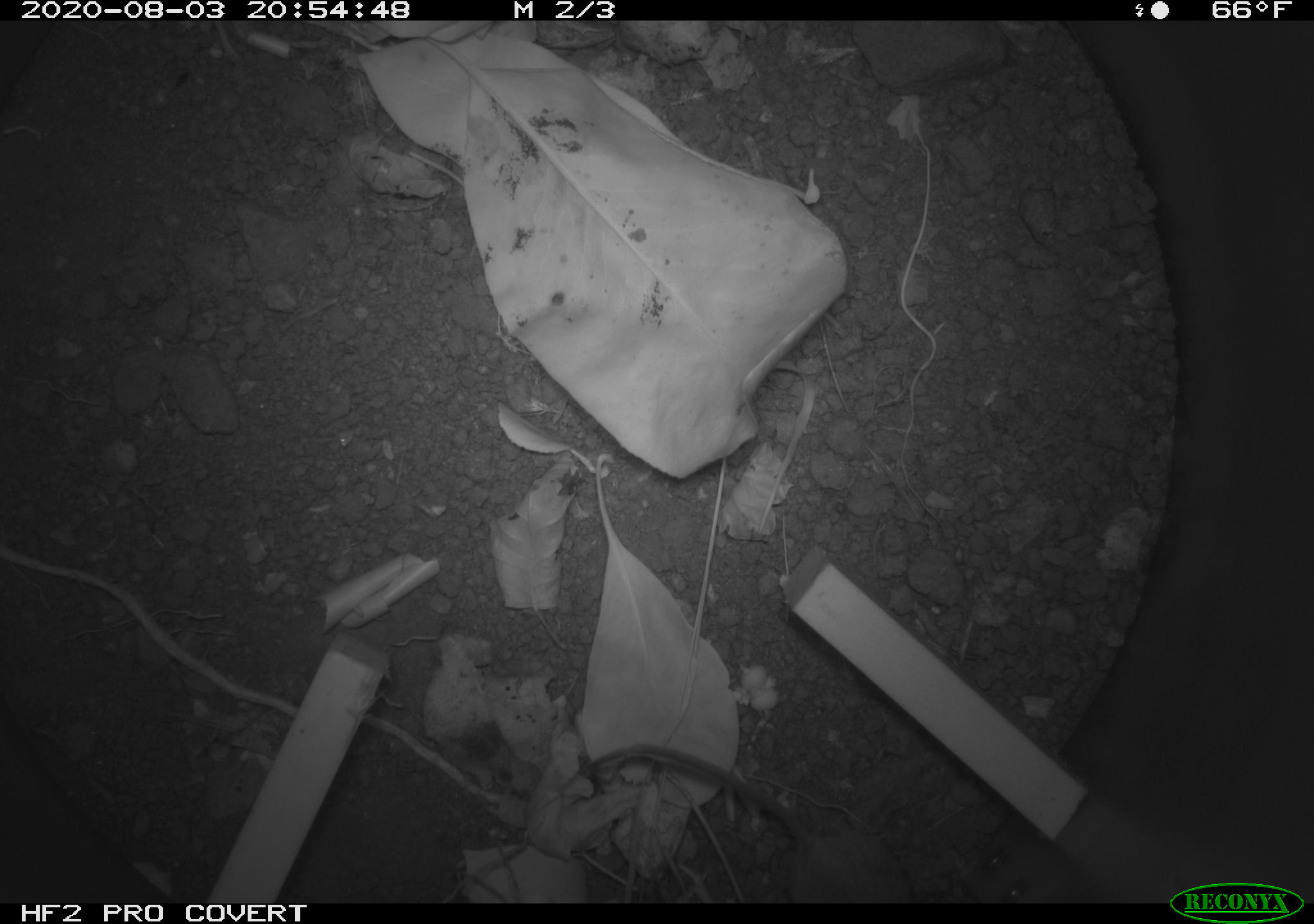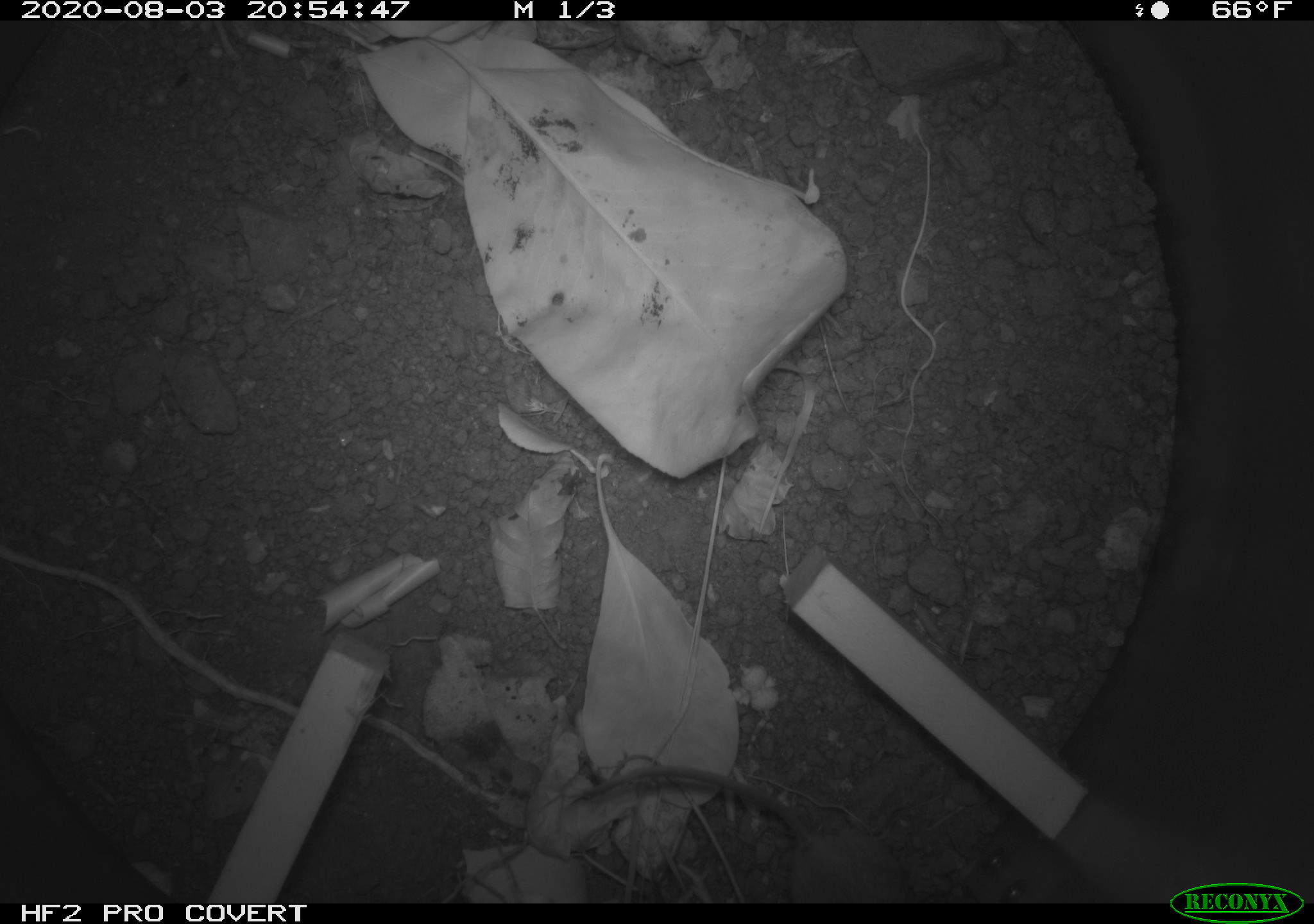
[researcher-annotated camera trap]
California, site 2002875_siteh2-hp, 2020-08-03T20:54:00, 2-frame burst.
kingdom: Animalia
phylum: Chordata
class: Mammalia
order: Rodentia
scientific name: Rodentia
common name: rodent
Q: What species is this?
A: Rodent (Rodentia).